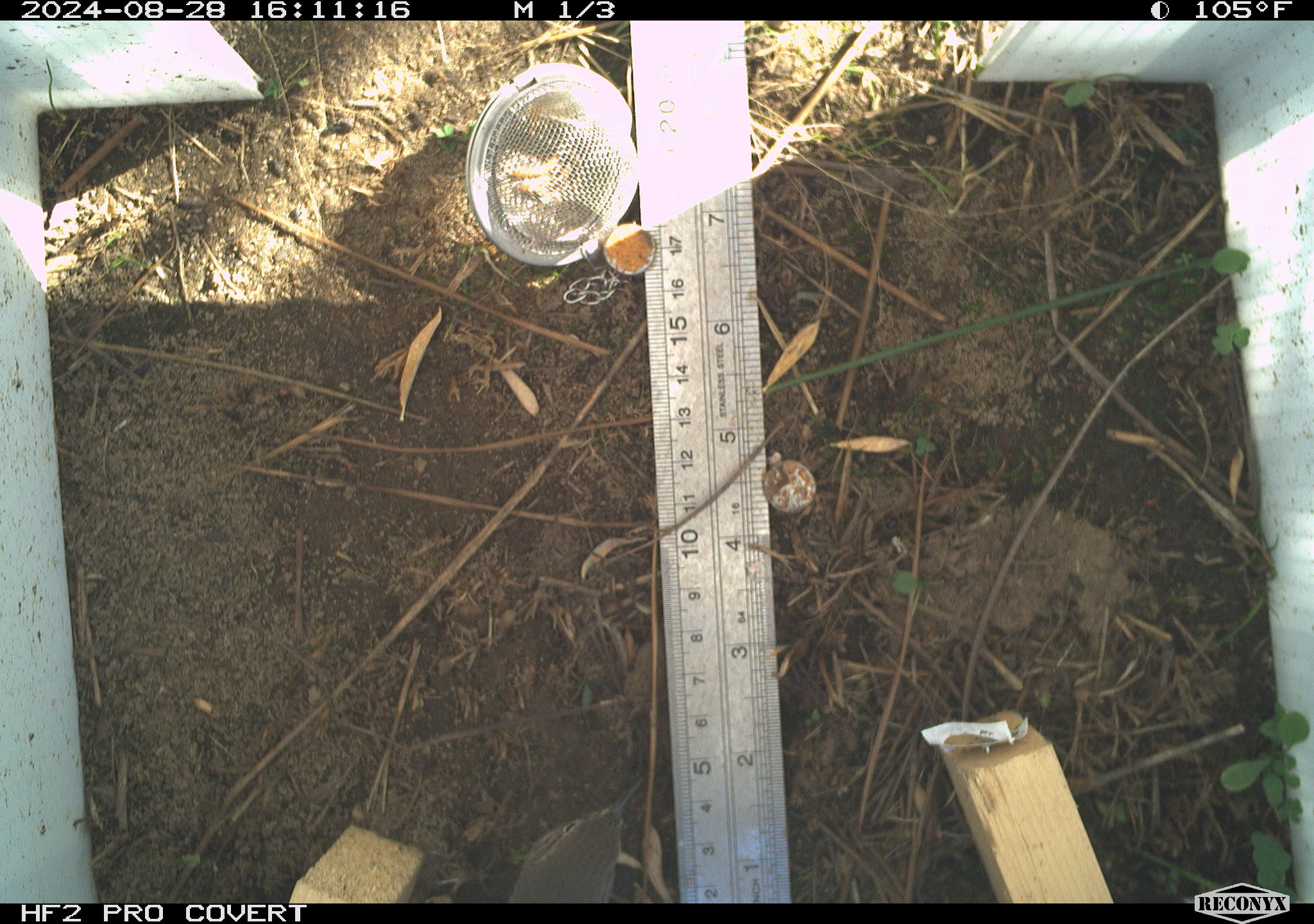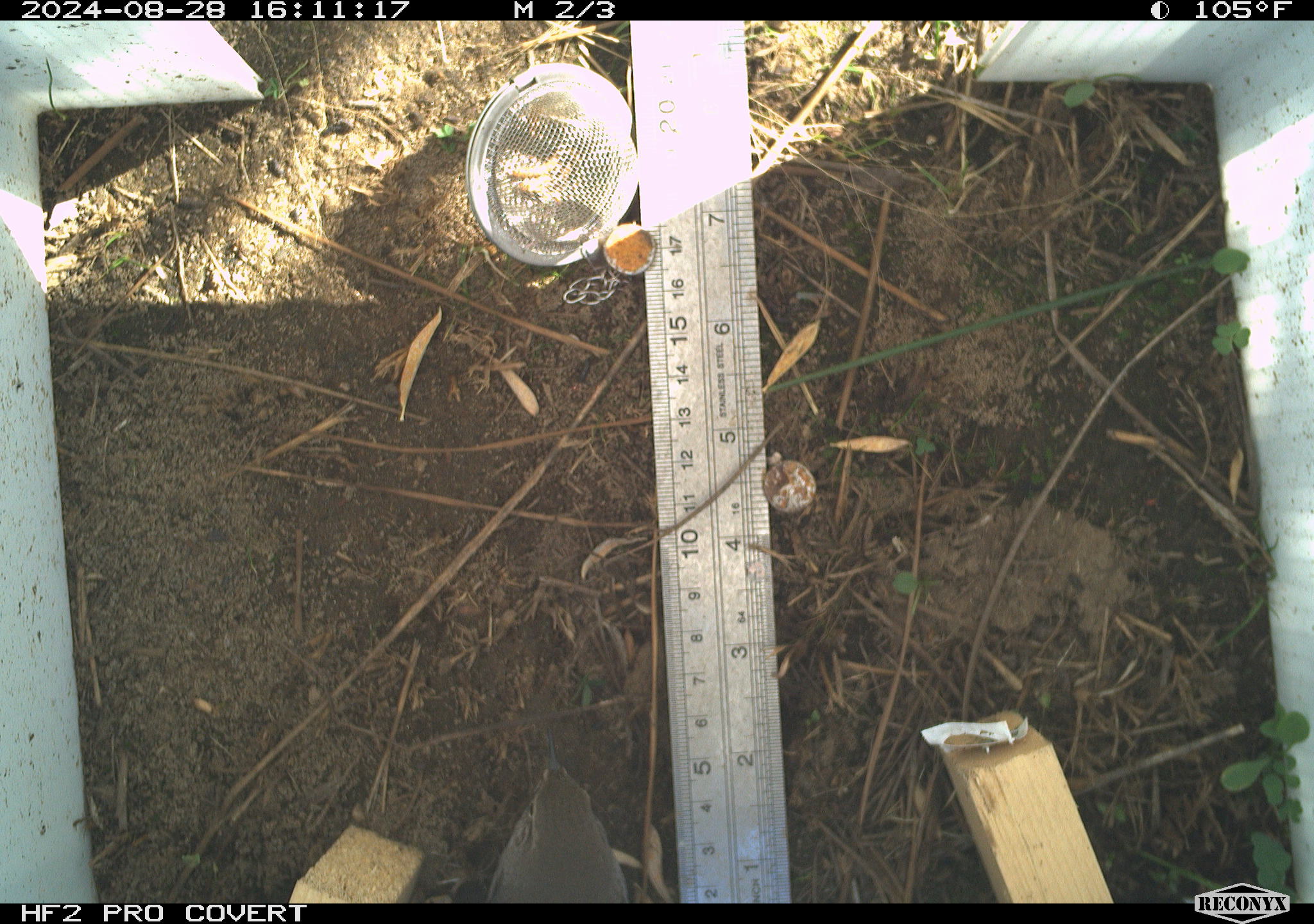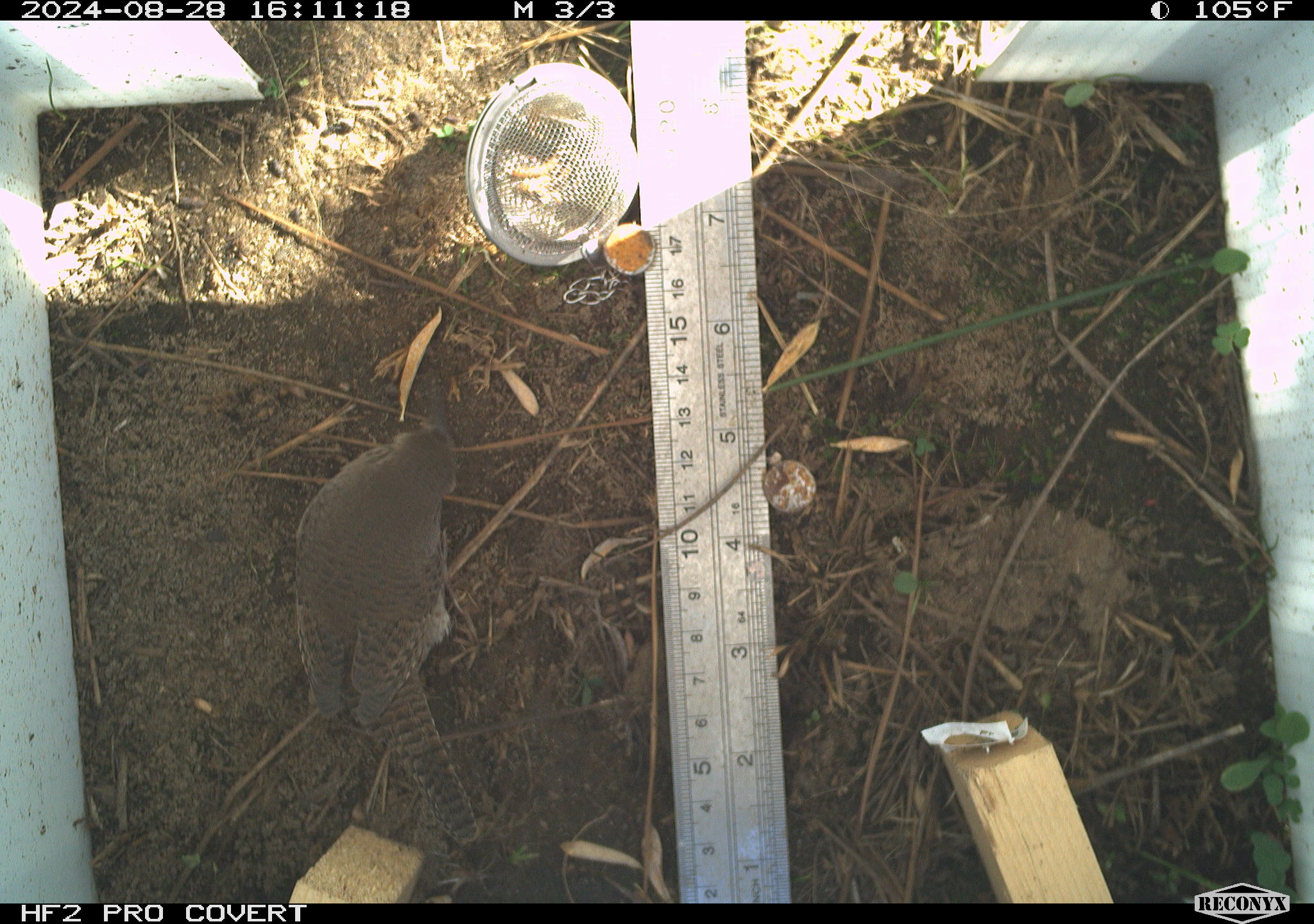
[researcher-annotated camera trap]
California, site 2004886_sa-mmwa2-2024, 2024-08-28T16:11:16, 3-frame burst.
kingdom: Animalia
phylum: Chordata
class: Aves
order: Passeriformes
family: Troglodytidae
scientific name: Troglodytidae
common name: wren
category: troglodytidae family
Troglodytidae family (wren) (Troglodytidae).